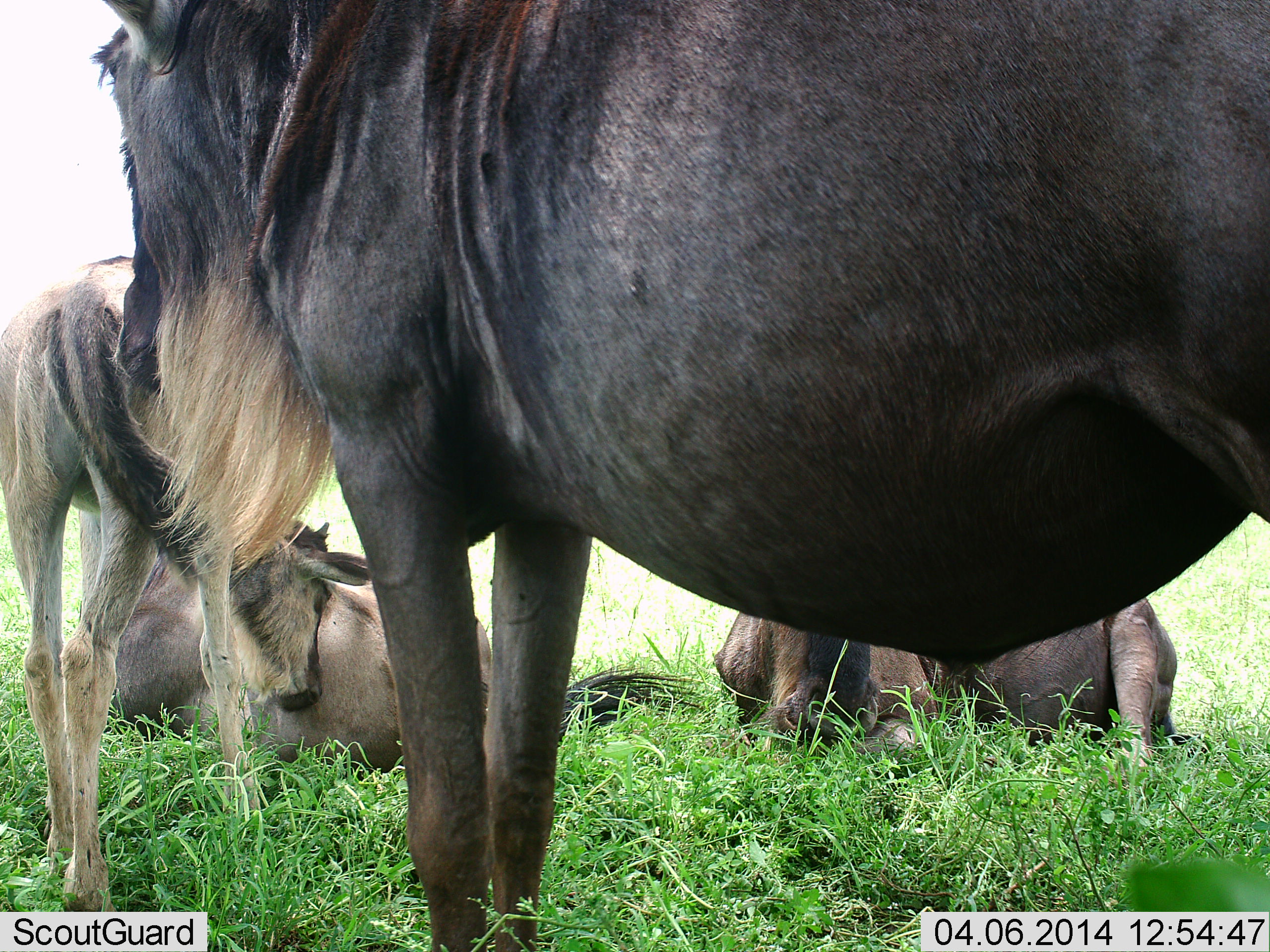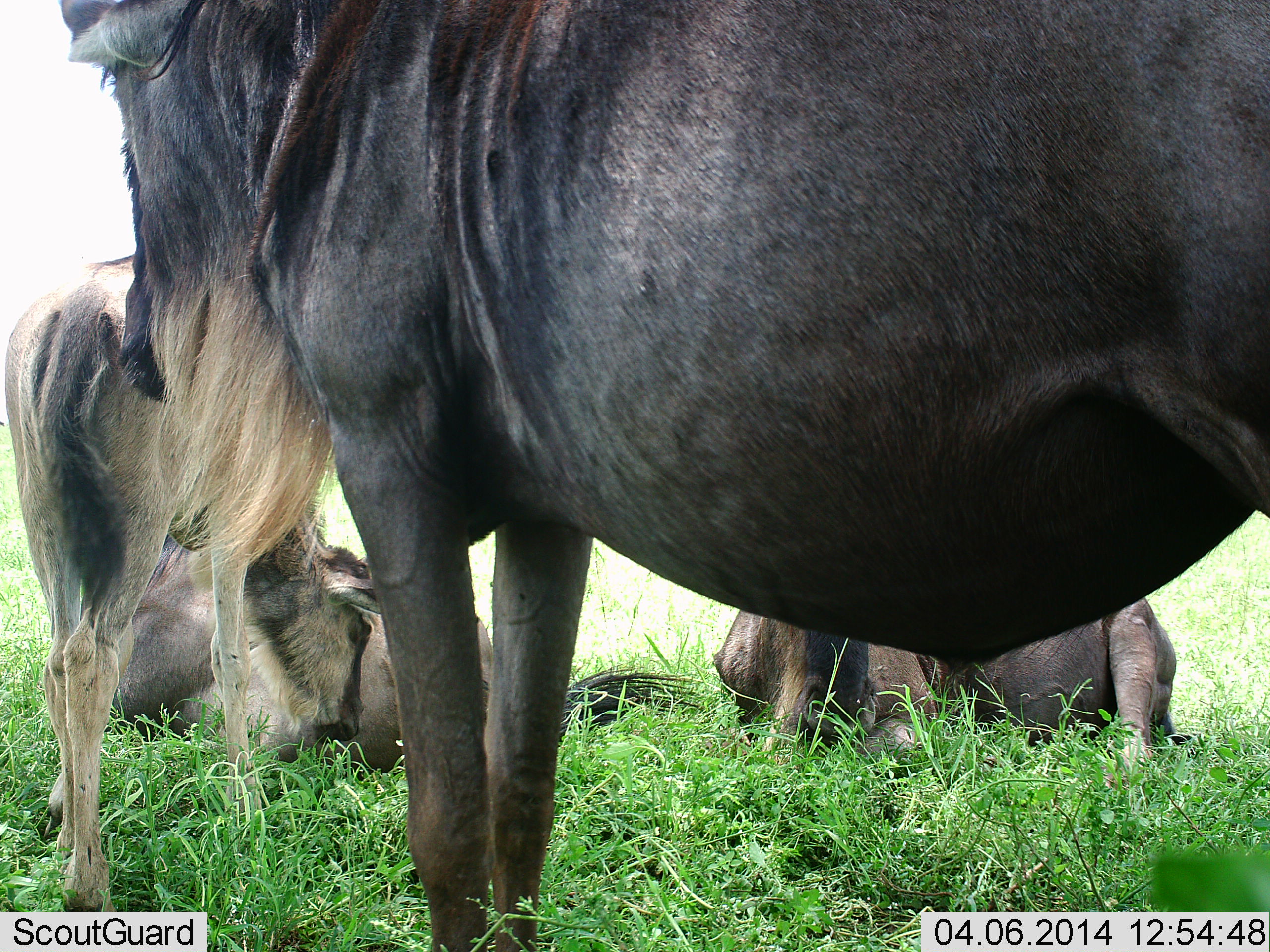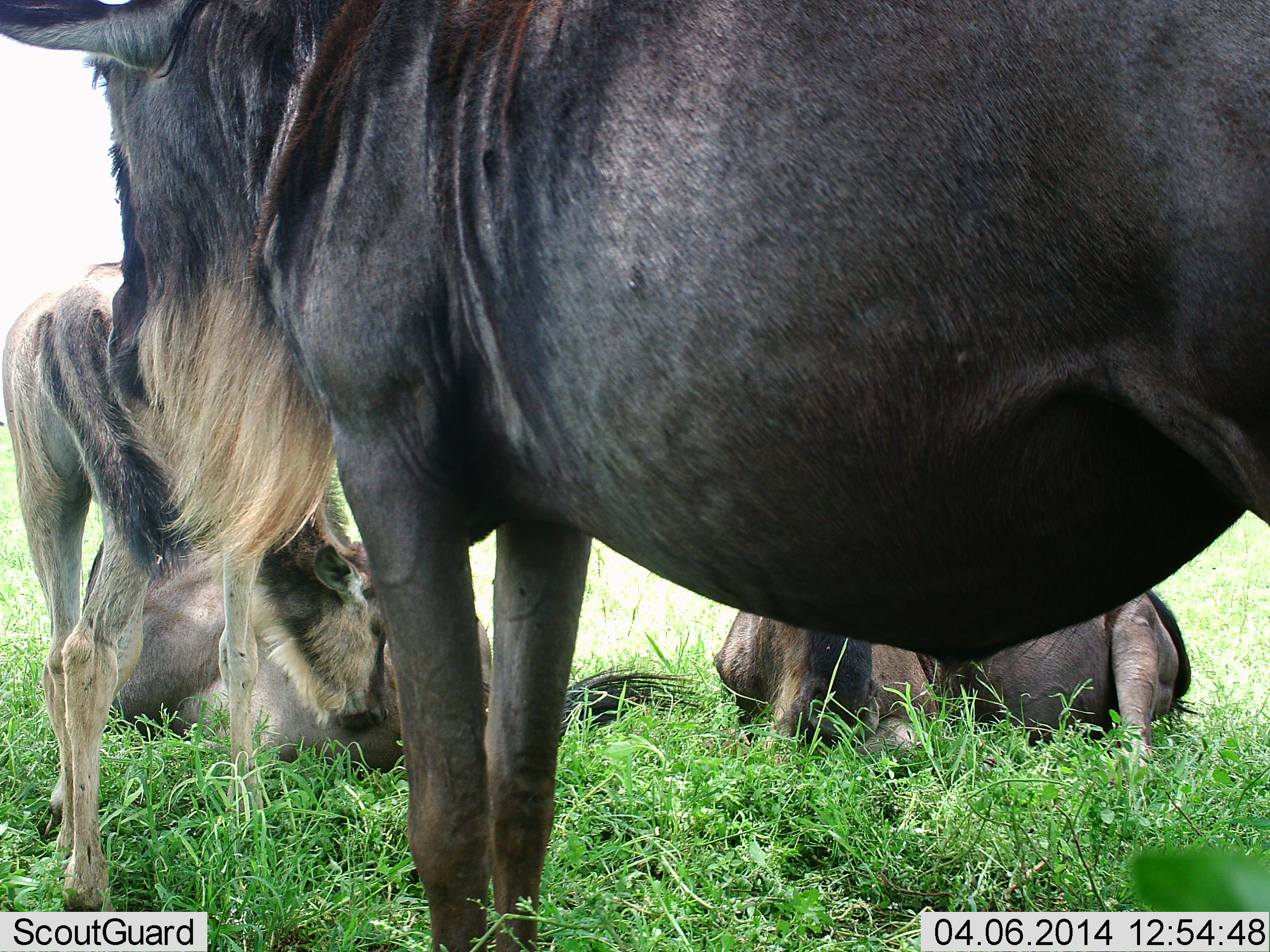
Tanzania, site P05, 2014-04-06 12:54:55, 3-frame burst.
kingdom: Animalia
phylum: Chordata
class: Mammalia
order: Artiodactyla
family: Bovidae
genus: Connochaetes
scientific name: Connochaetes taurinus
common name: blue wildebeest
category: wildebeest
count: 4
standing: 80%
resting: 80%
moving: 0%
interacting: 60%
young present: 50%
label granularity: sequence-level